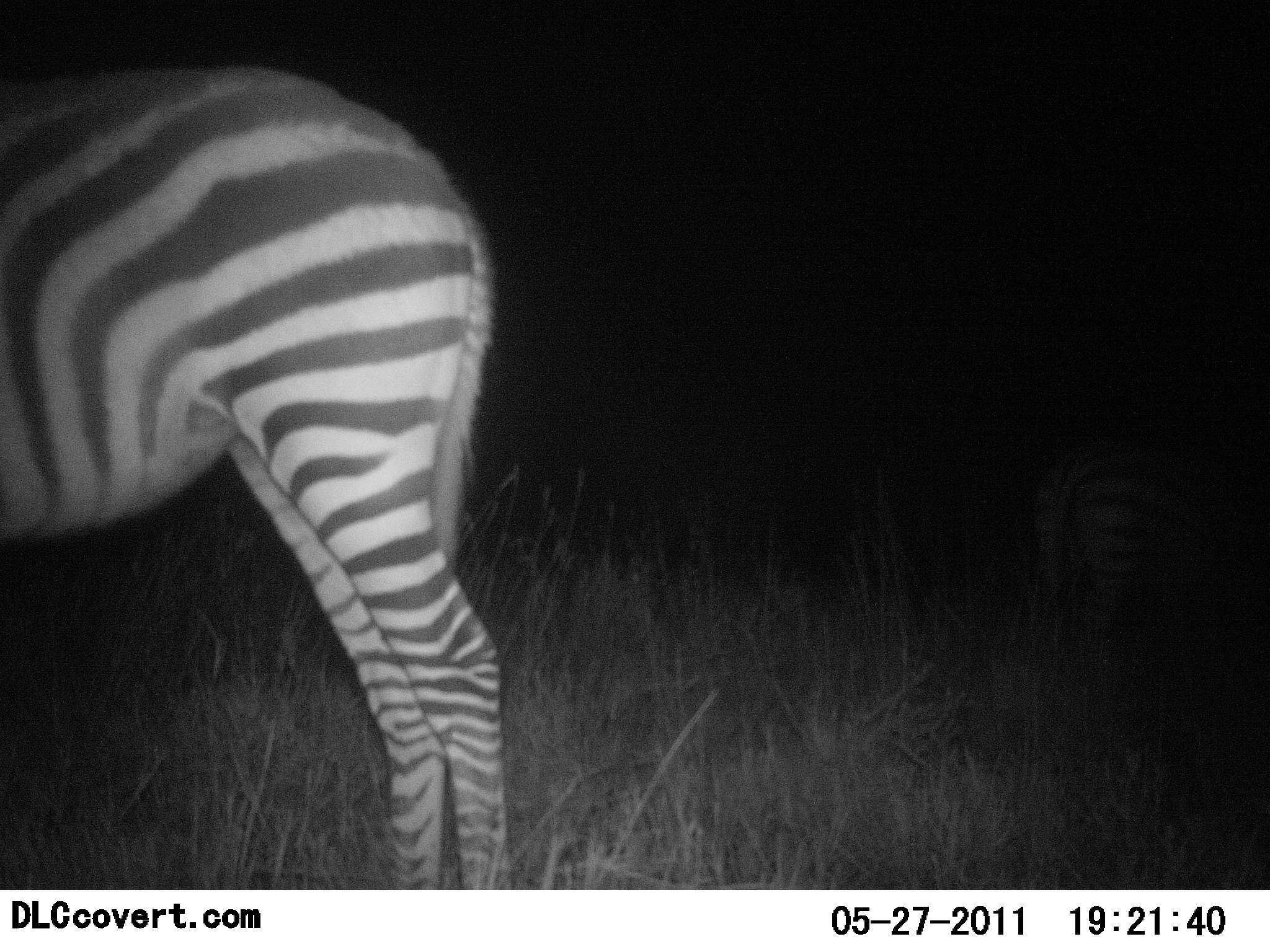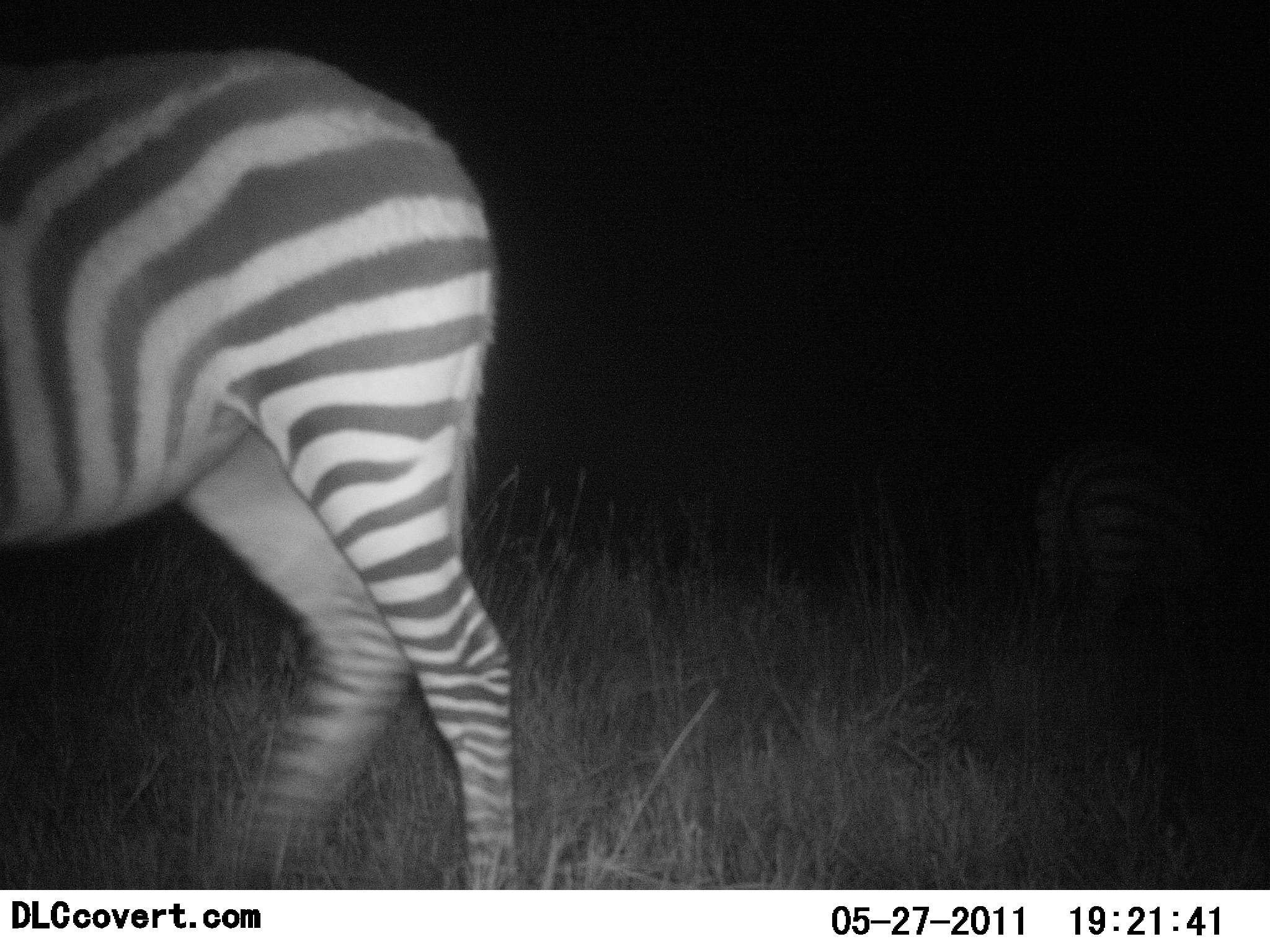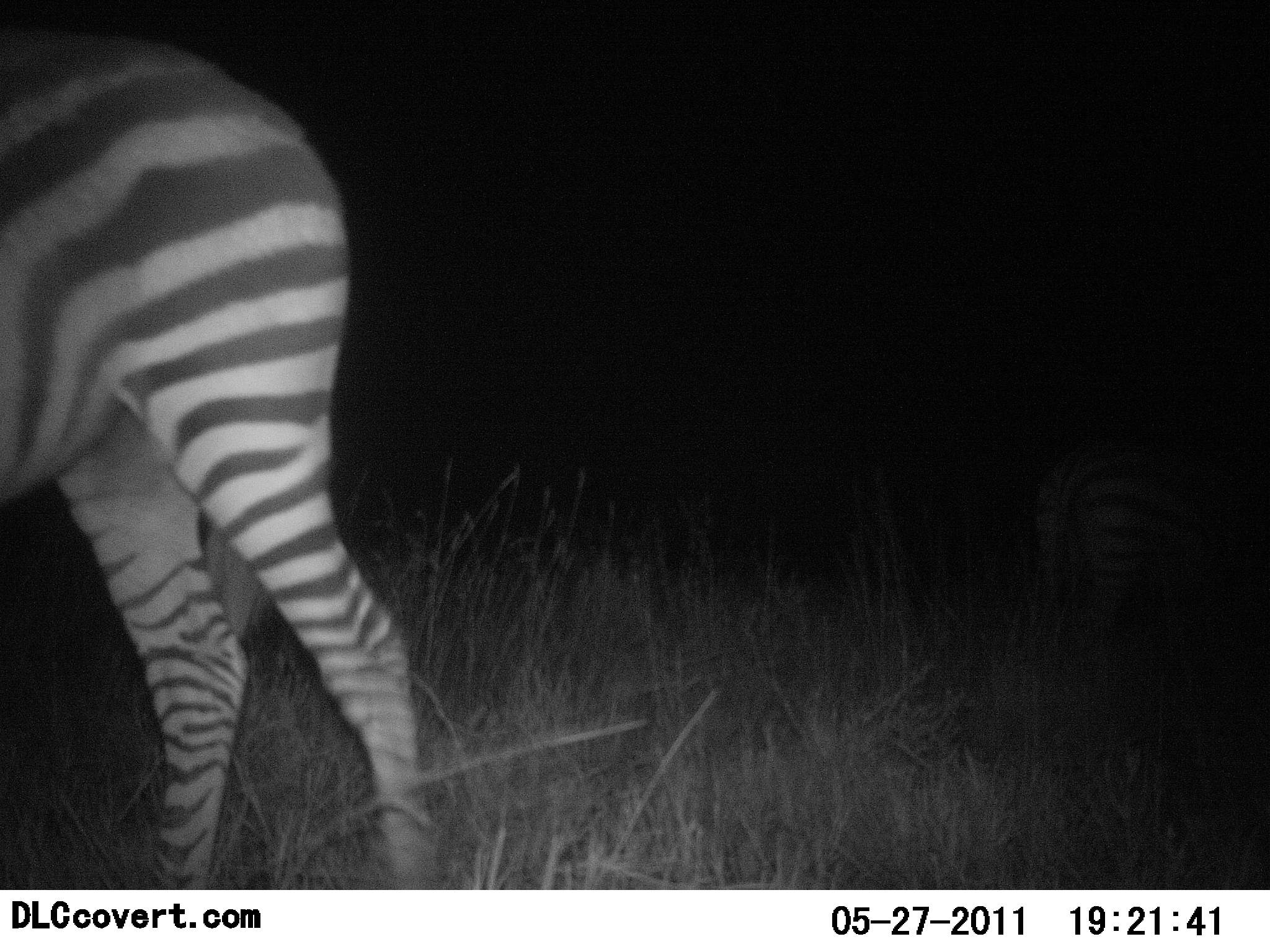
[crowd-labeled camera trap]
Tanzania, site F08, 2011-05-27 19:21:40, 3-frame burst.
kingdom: Animalia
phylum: Chordata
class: Mammalia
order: Perissodactyla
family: Equidae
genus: Equus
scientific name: Equus quagga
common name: plains zebra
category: zebra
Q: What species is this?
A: Zebra (plains zebra) (Equus quagga).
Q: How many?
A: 2.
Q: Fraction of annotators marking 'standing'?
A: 58%.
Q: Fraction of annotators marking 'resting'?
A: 0%.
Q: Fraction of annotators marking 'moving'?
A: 50%.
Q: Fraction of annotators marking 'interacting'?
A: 0%.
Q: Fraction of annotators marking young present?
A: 0%.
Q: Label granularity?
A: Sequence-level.